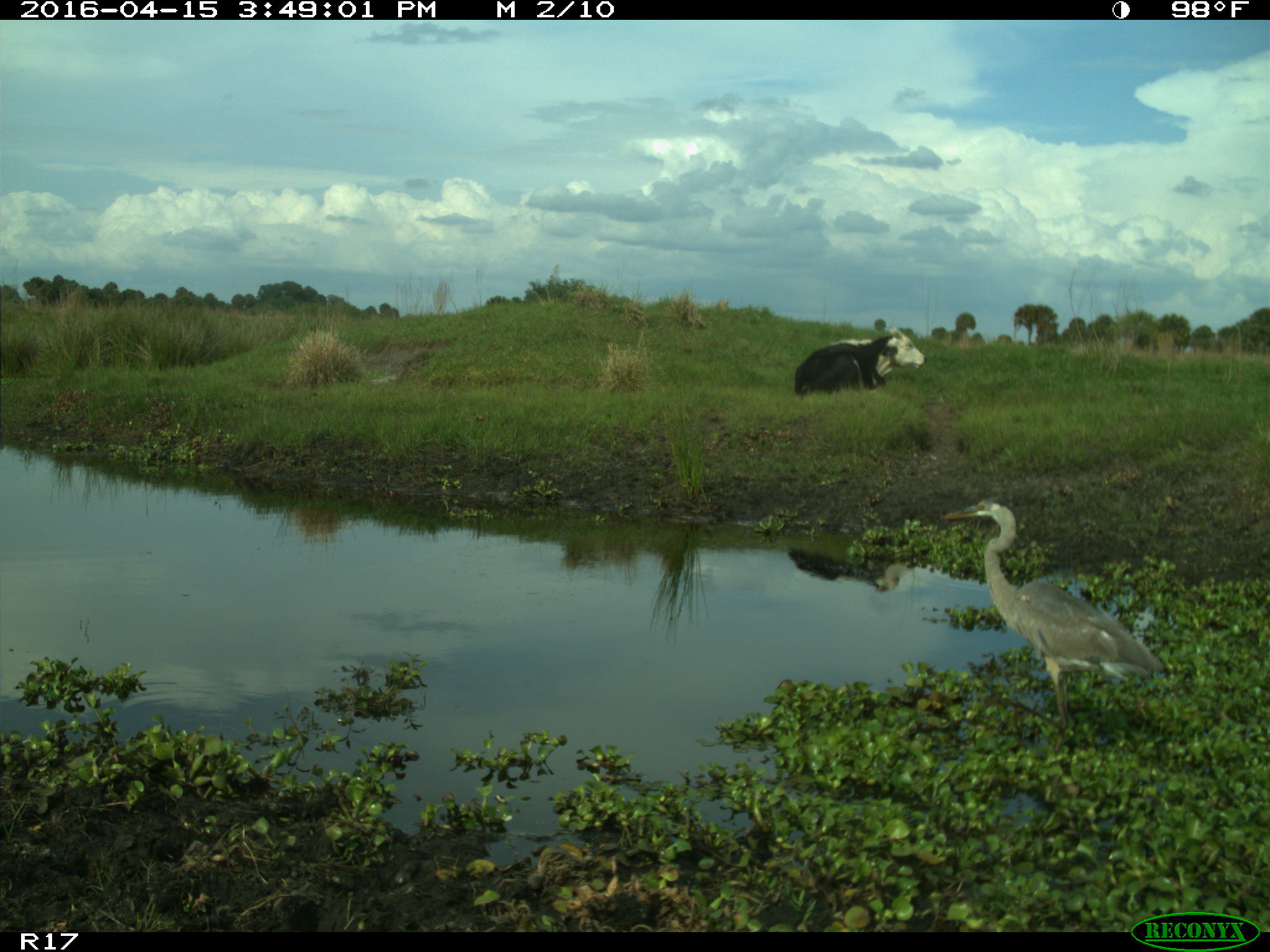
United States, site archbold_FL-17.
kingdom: Animalia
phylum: Chordata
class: Mammalia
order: Artiodactyla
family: Bovidae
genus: Bos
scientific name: Bos taurus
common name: domestic cow